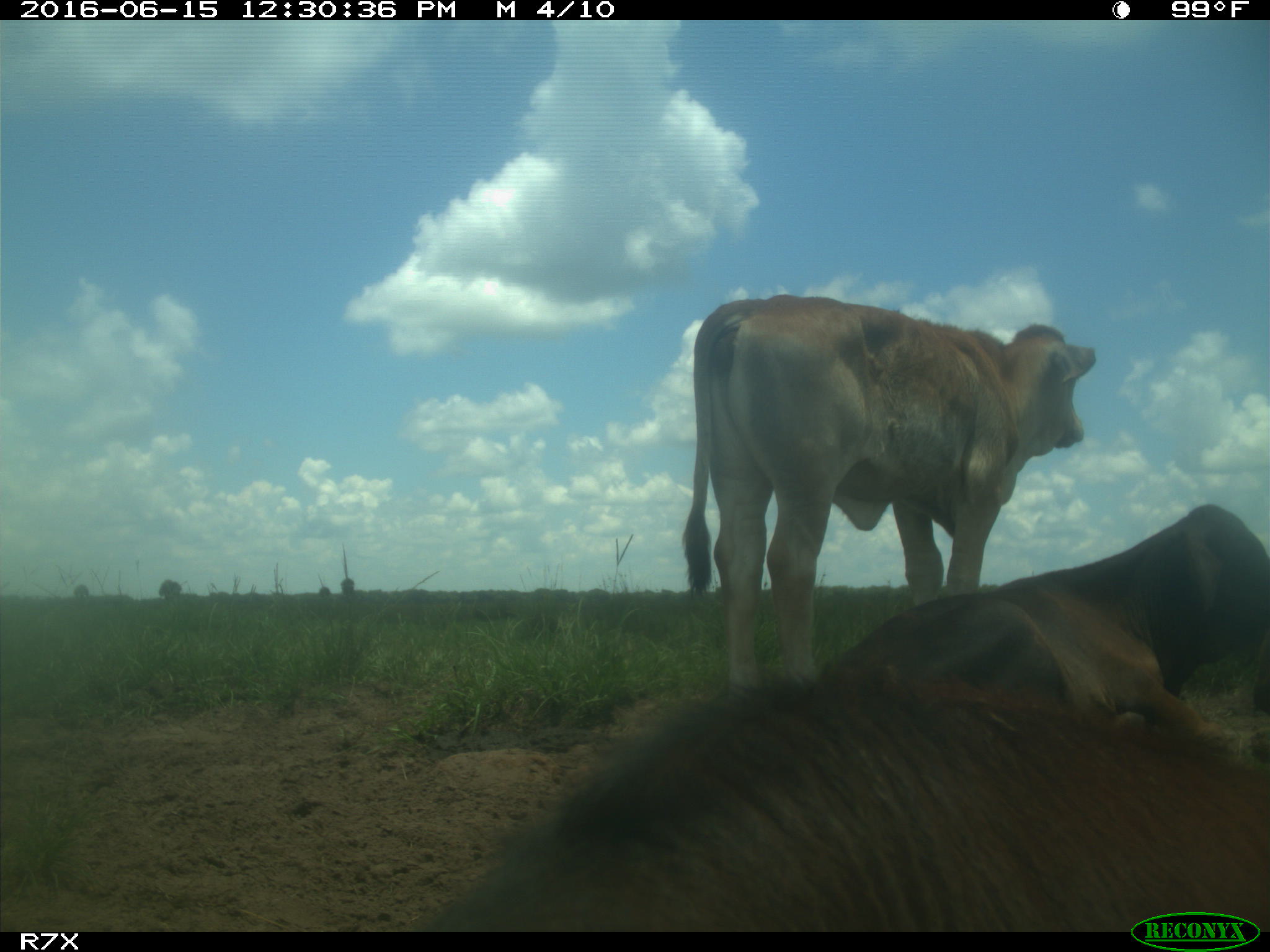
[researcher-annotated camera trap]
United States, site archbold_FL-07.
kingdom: Animalia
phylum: Chordata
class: Mammalia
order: Artiodactyla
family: Bovidae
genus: Bos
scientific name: Bos taurus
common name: domestic cow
Bos taurus (domestic cow).